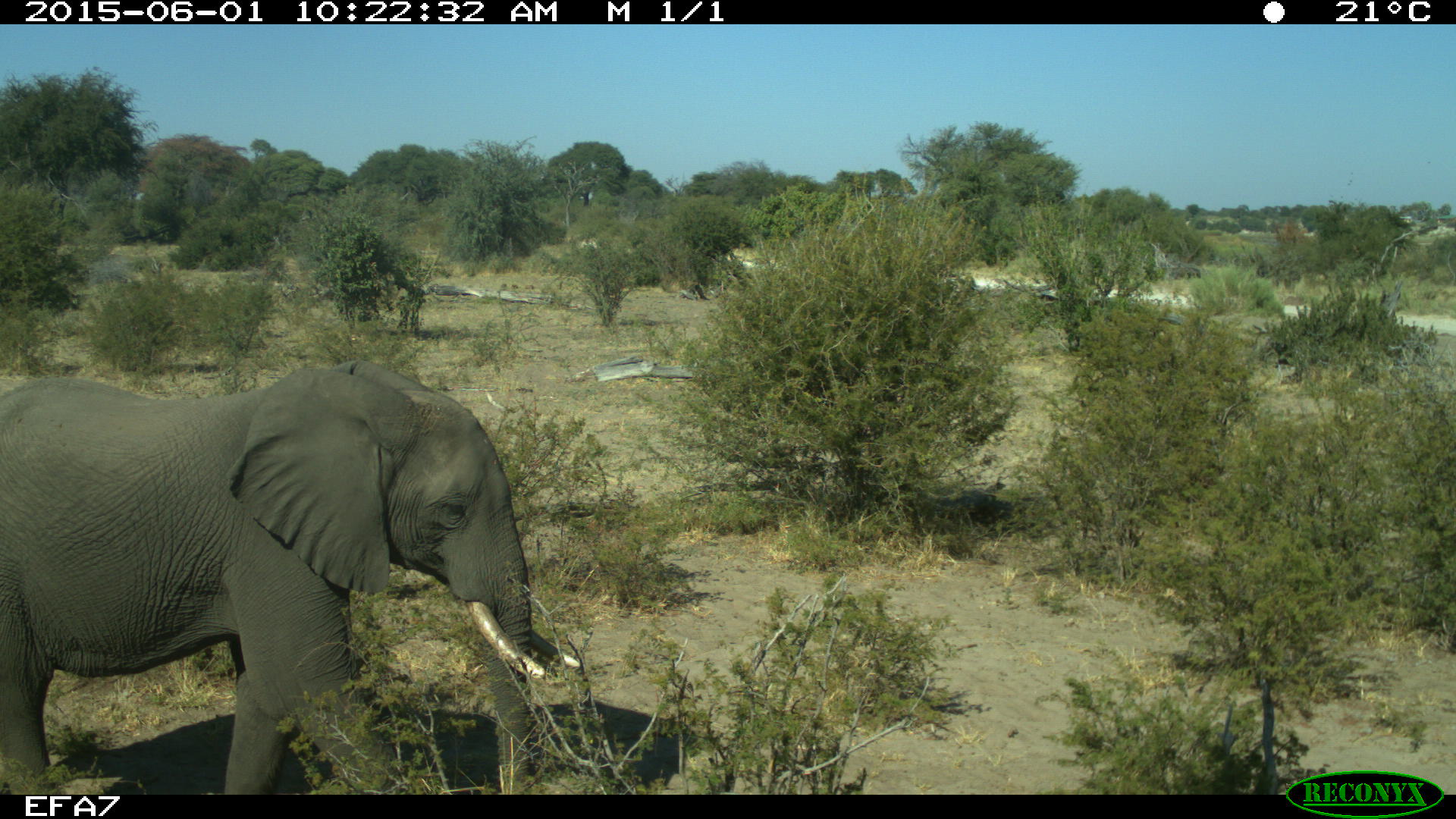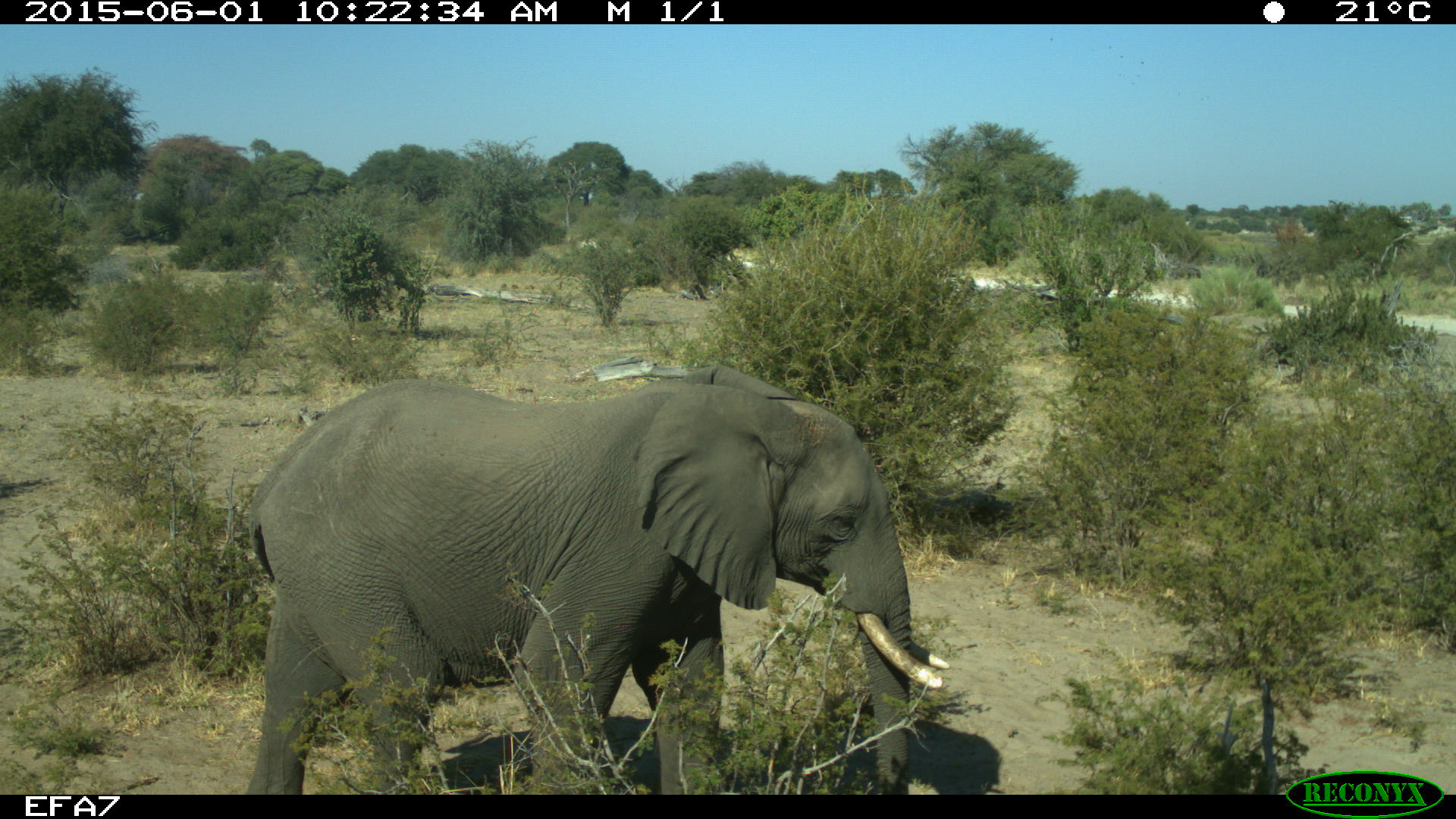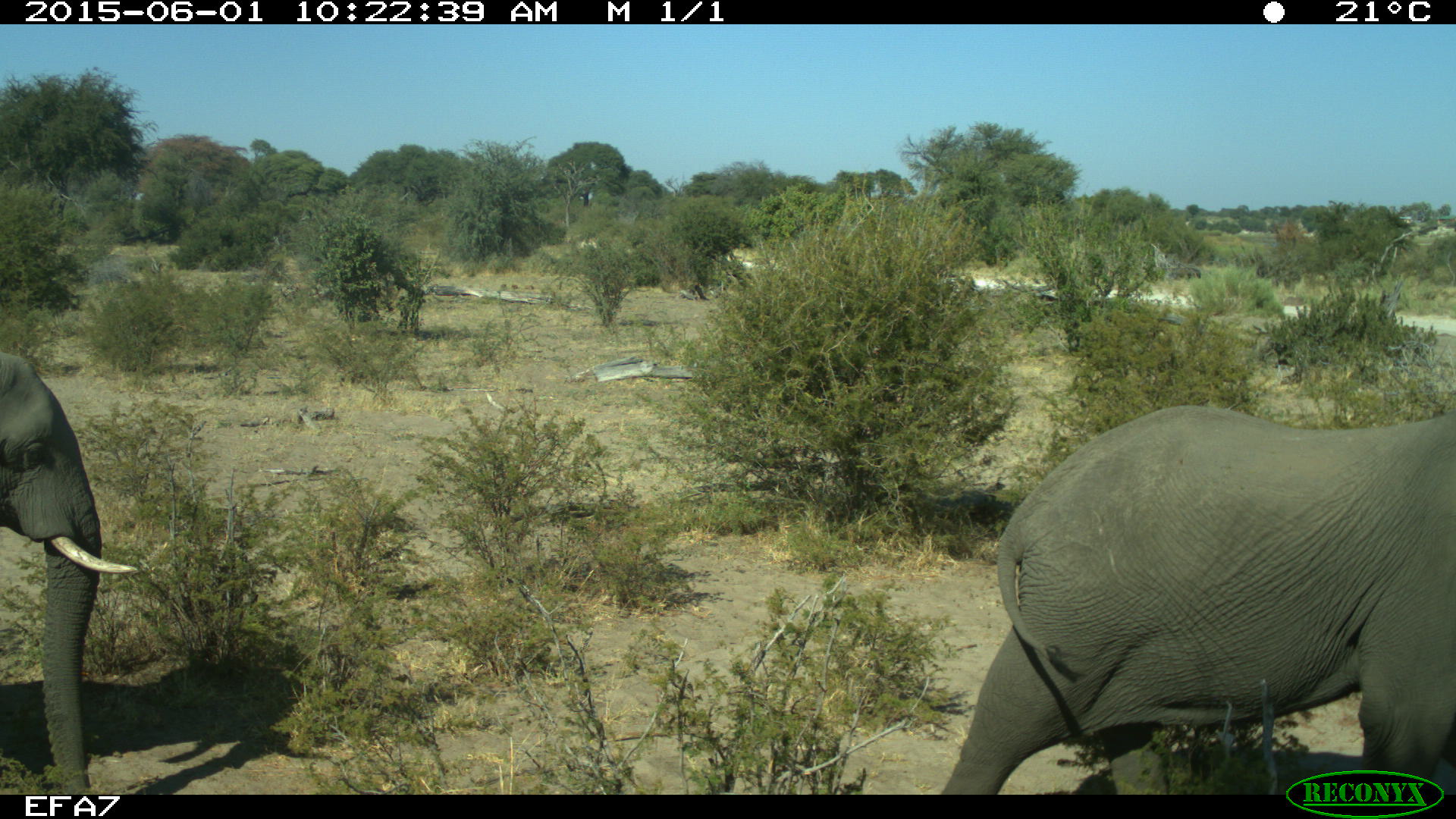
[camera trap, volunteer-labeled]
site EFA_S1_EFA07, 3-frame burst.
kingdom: Animalia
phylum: Chordata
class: Mammalia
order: Proboscidea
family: Elephantidae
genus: Loxodonta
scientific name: Loxodonta africana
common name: african bush elephant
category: elephant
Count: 2.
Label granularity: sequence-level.